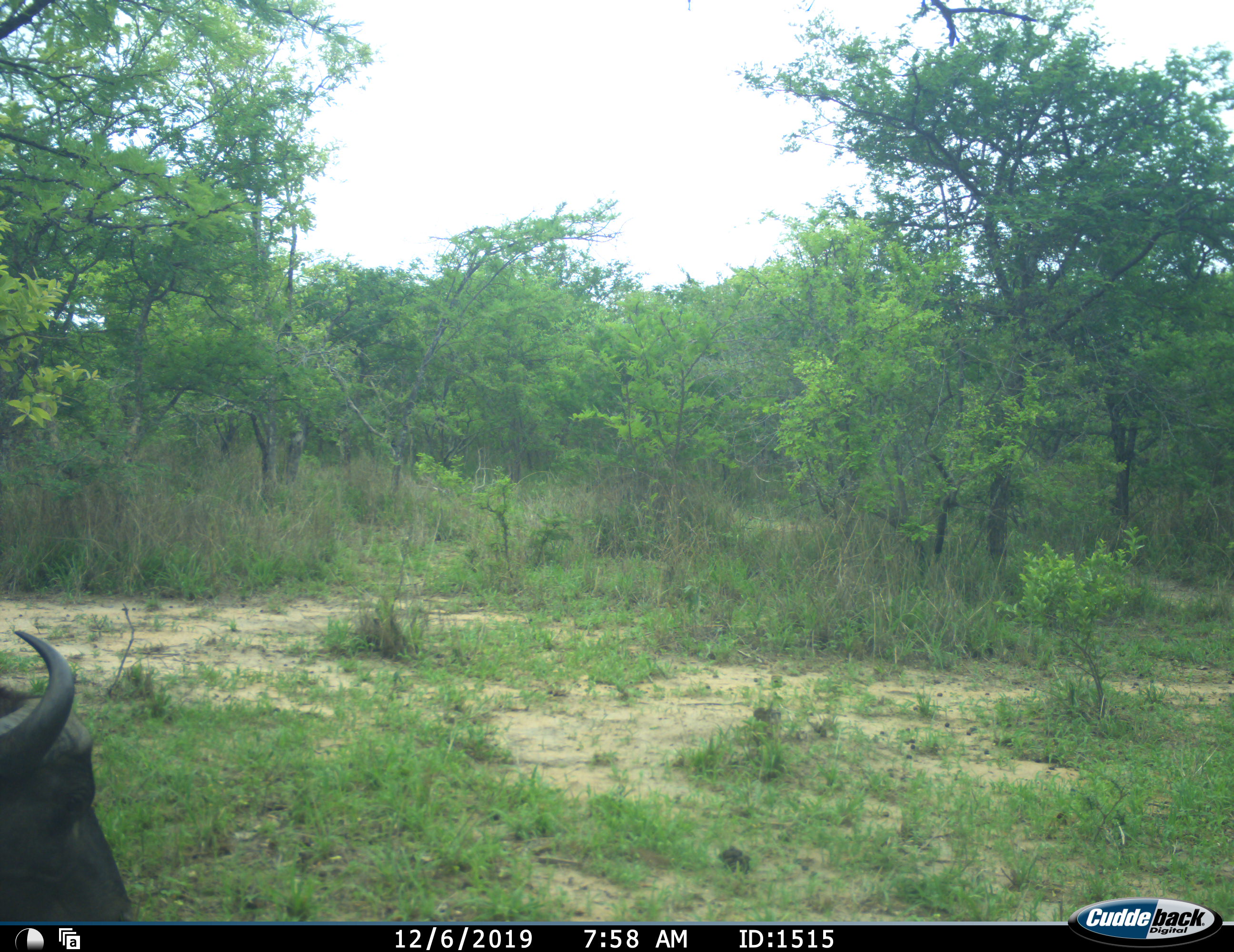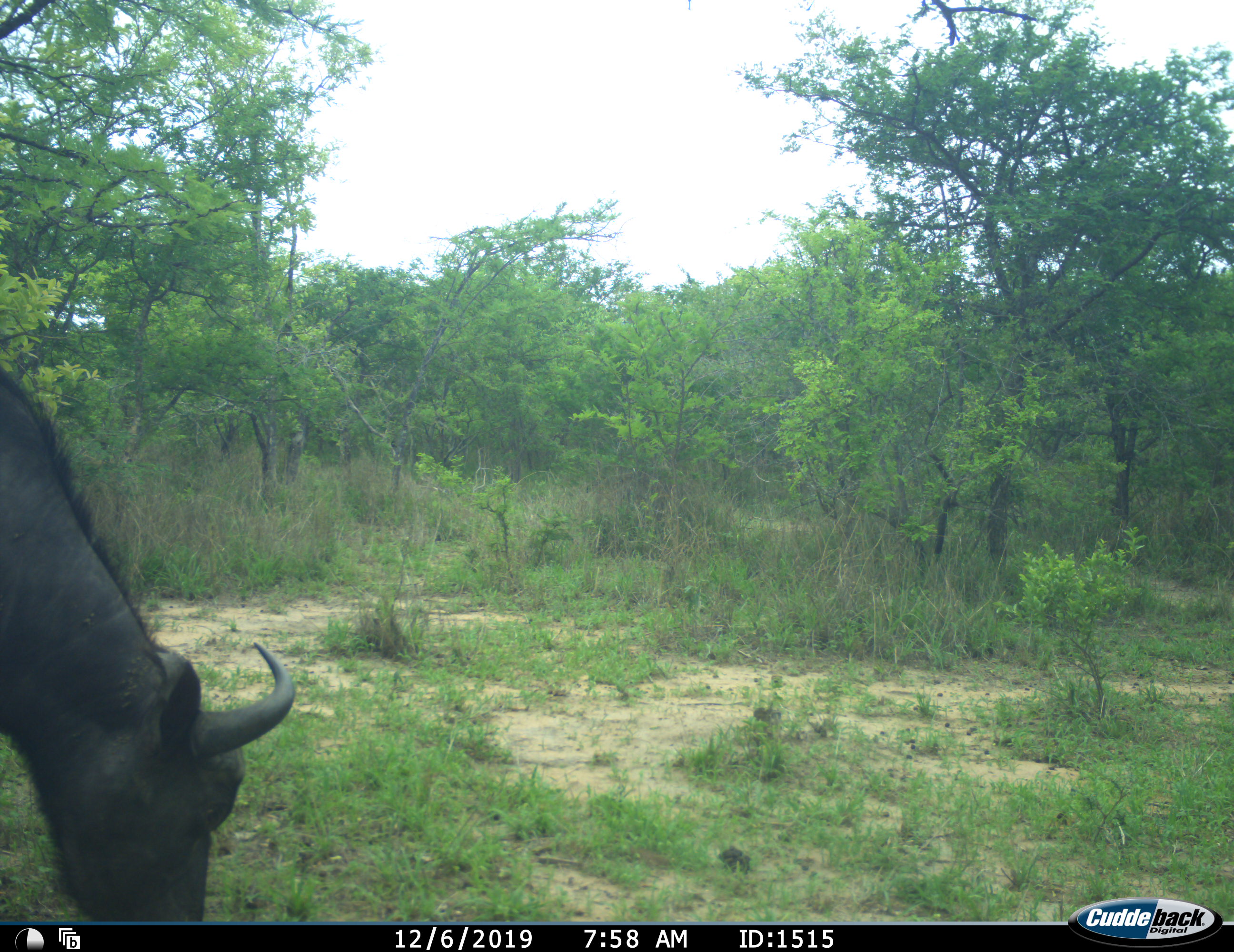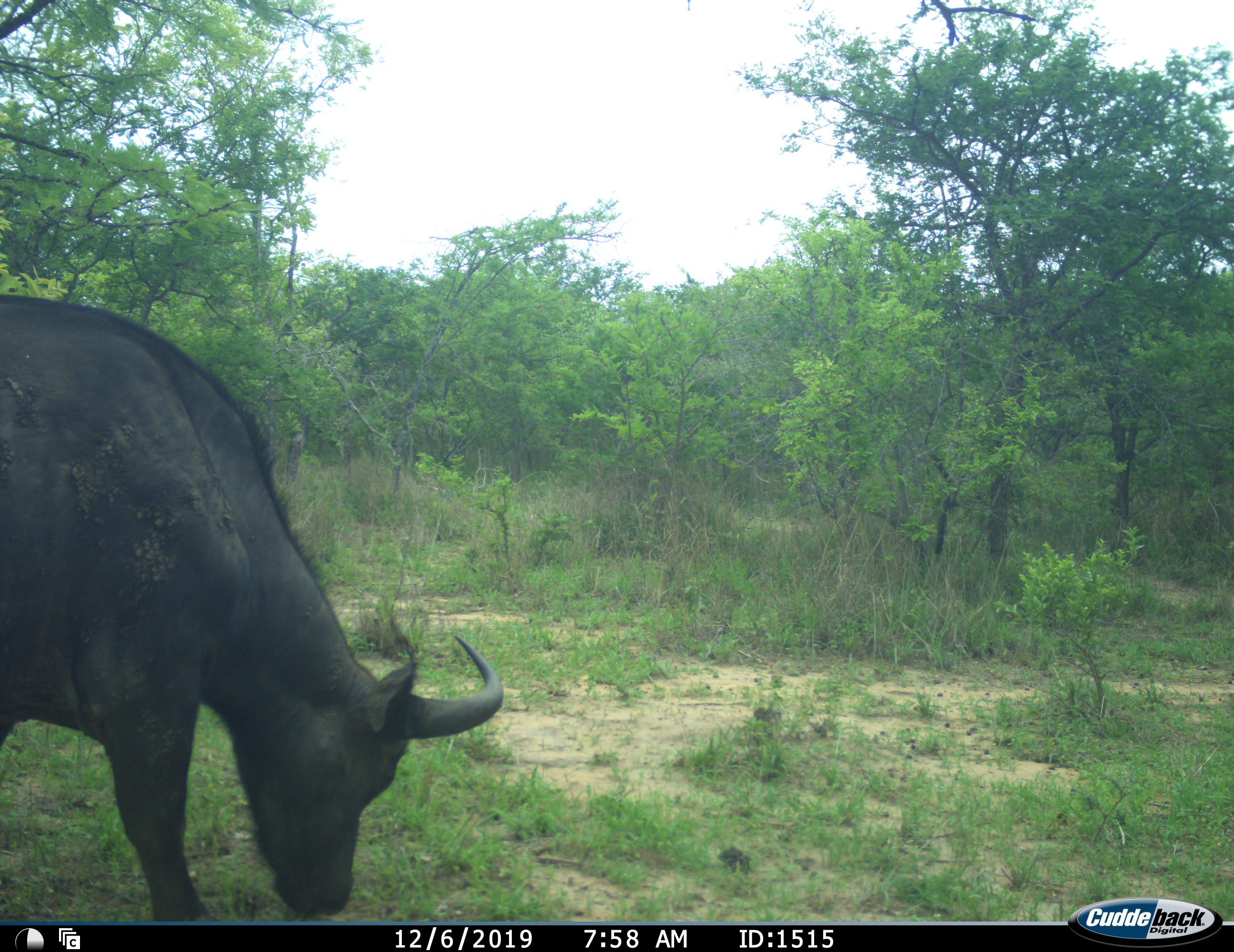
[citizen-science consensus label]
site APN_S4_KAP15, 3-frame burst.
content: unidentified animal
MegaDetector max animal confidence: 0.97